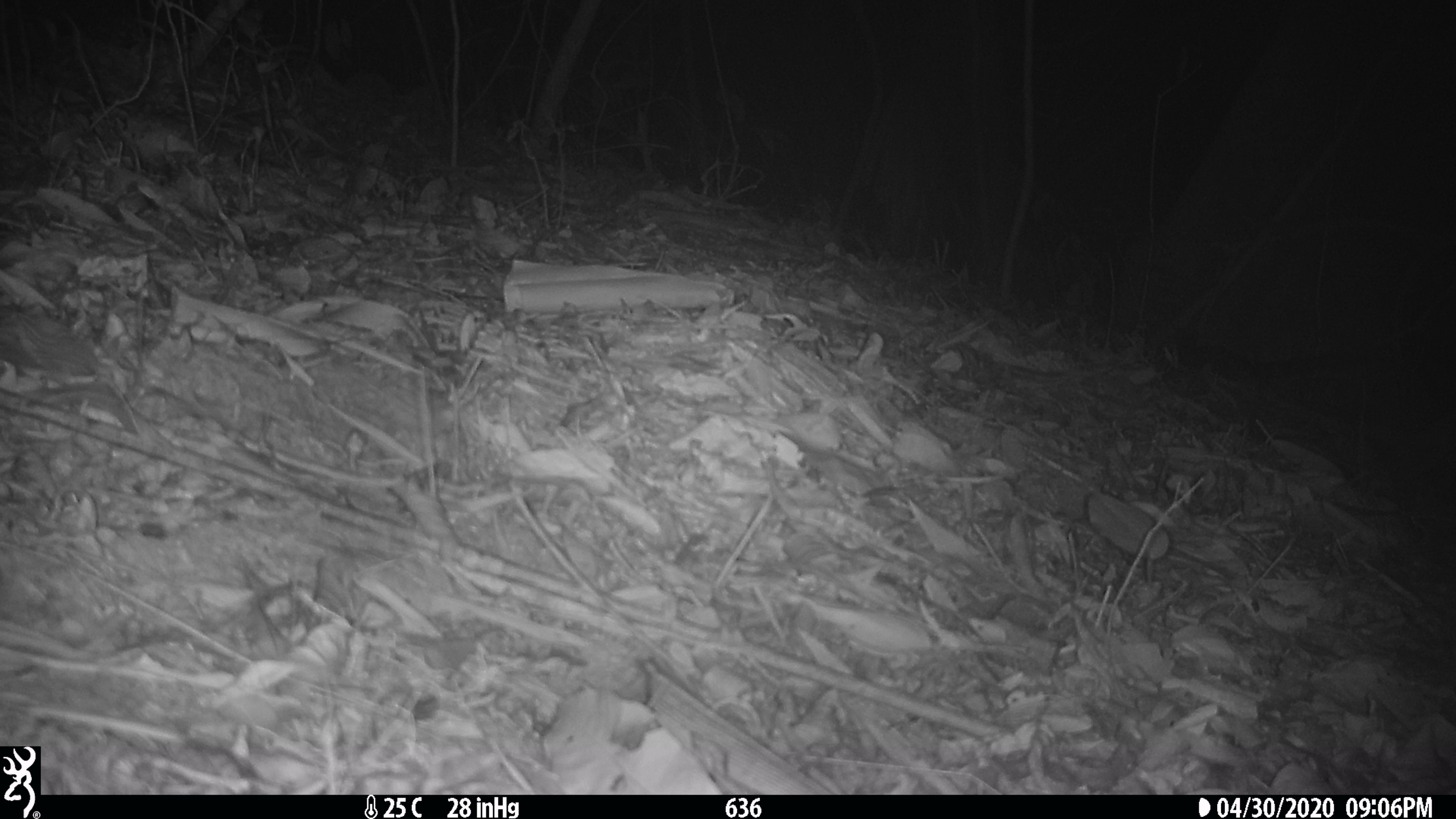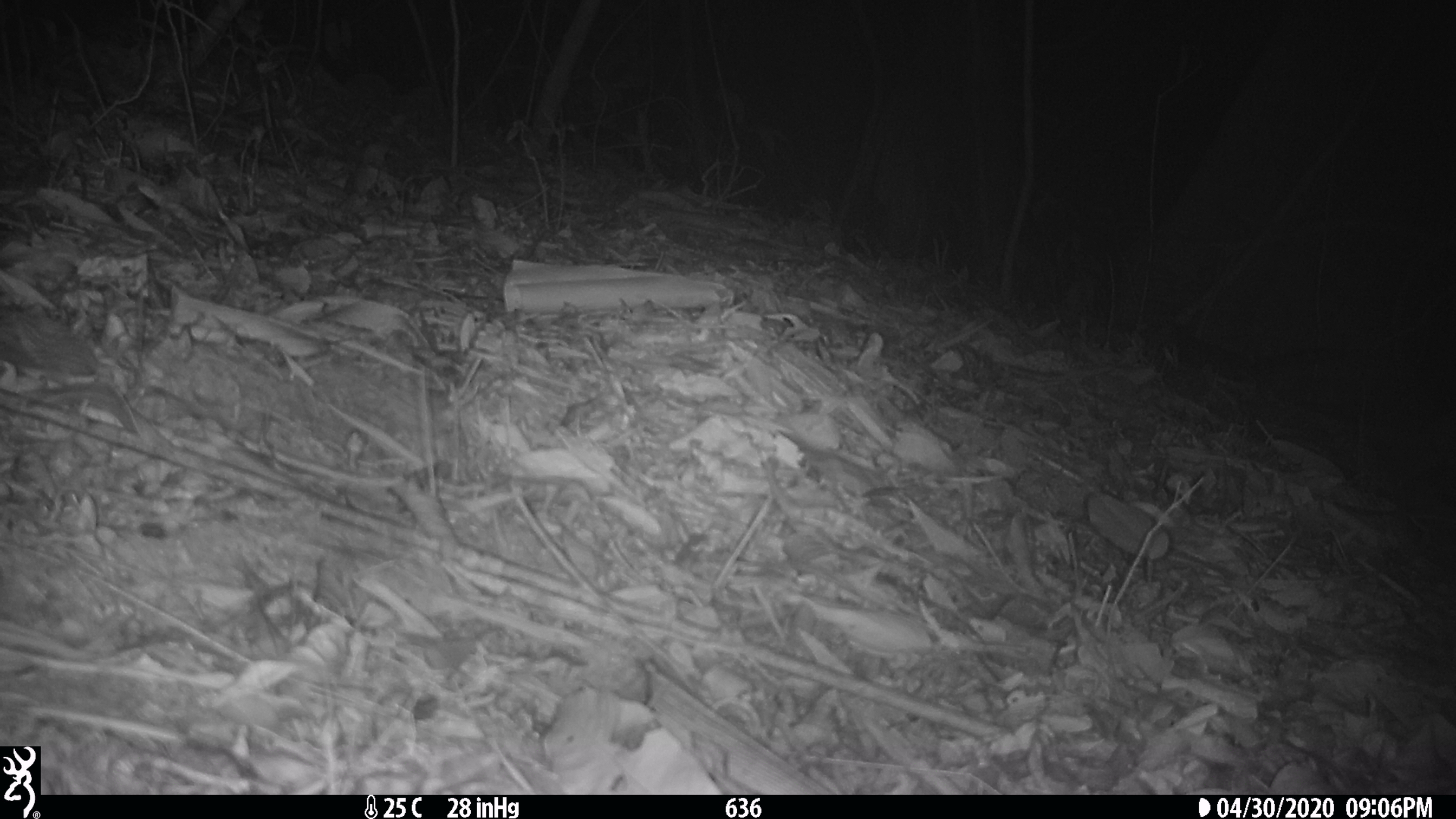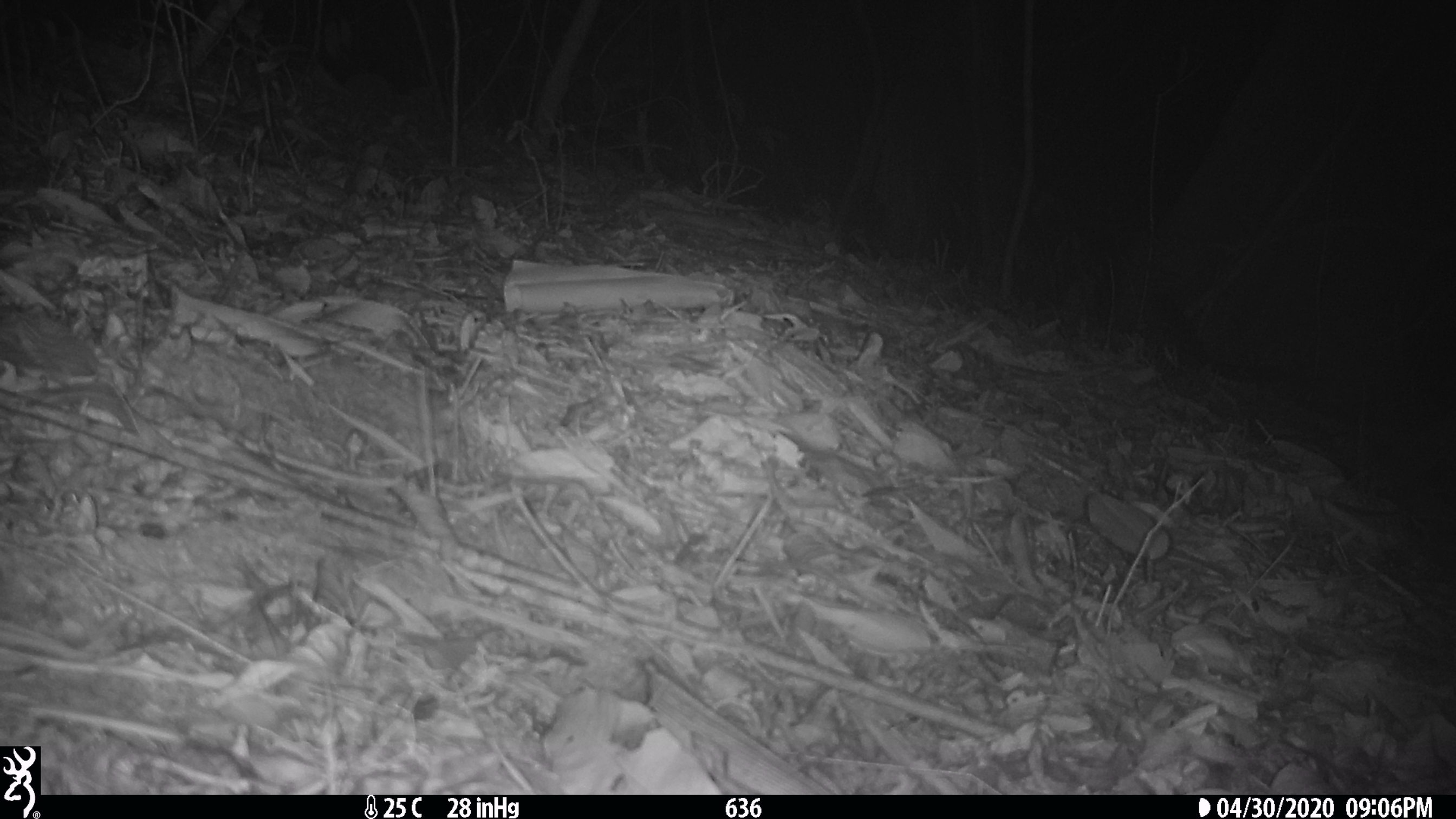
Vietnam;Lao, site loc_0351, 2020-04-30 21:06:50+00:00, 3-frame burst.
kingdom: Animalia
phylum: Chordata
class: Mammalia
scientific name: Mammalia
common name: mammal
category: unidentified small mammal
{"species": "unidentified small mammal (mammal) (Mammalia)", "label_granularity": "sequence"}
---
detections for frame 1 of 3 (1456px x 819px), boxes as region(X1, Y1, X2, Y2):
unidentified small mammal: region(1171, 326, 1372, 386)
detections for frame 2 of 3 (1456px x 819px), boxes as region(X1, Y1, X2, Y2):
unidentified small mammal: region(1166, 319, 1340, 385)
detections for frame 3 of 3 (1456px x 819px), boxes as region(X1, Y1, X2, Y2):
unidentified small mammal: region(1139, 293, 1288, 384)